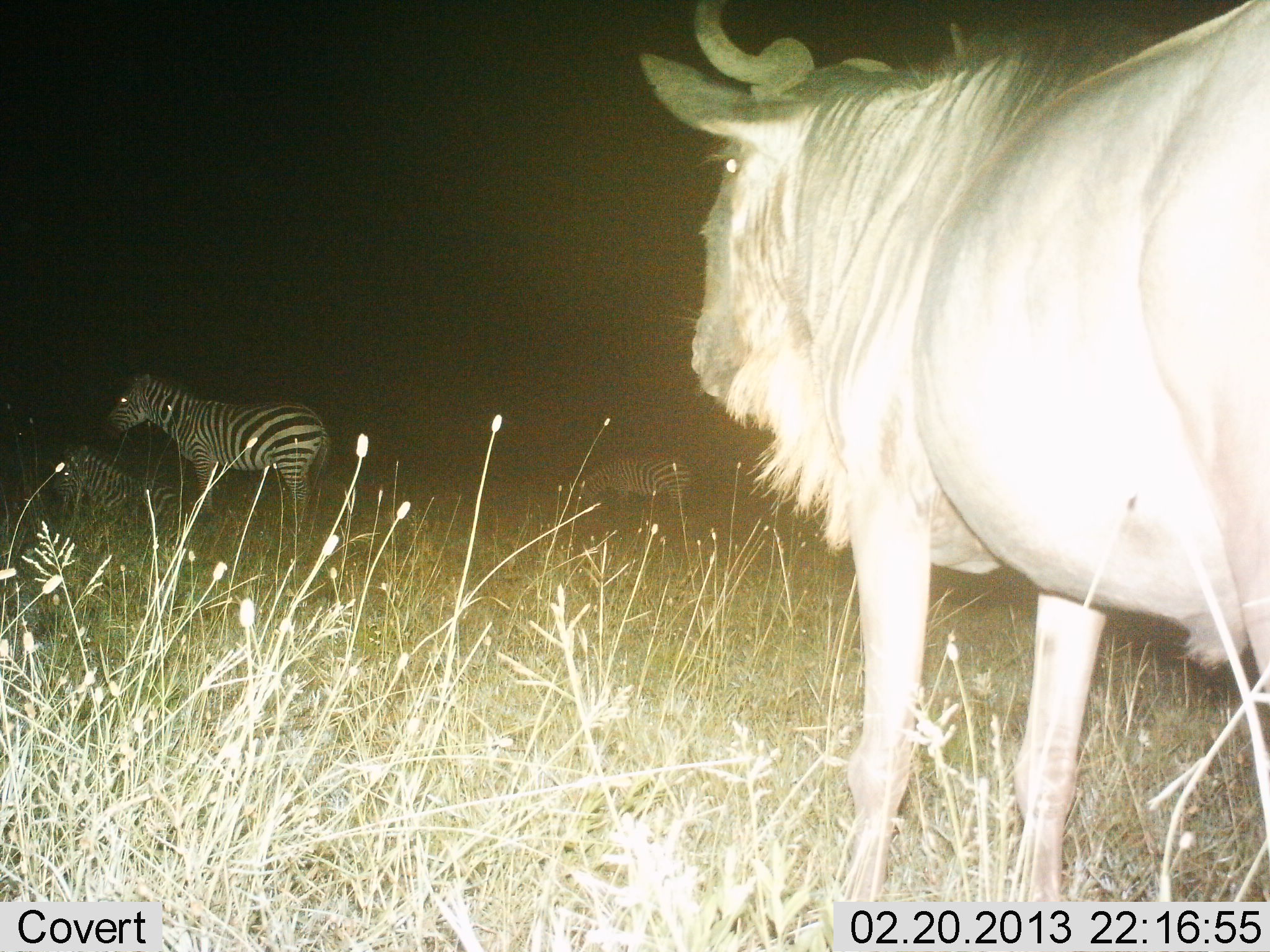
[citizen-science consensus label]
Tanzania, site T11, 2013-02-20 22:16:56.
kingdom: Animalia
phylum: Chordata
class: Mammalia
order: Artiodactyla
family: Bovidae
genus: Connochaetes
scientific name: Connochaetes taurinus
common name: blue wildebeest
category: wildebeest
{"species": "wildebeest (blue wildebeest) (Connochaetes taurinus)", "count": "1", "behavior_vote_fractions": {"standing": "100%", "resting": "0%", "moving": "0%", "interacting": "0%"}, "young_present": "0%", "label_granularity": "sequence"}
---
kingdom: Animalia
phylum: Chordata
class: Mammalia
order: Perissodactyla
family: Equidae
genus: Equus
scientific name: Equus quagga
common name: plains zebra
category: zebra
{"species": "zebra (plains zebra) (Equus quagga)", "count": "3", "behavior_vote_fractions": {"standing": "94%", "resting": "65%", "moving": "0%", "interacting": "0%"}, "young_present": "0%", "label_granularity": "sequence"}